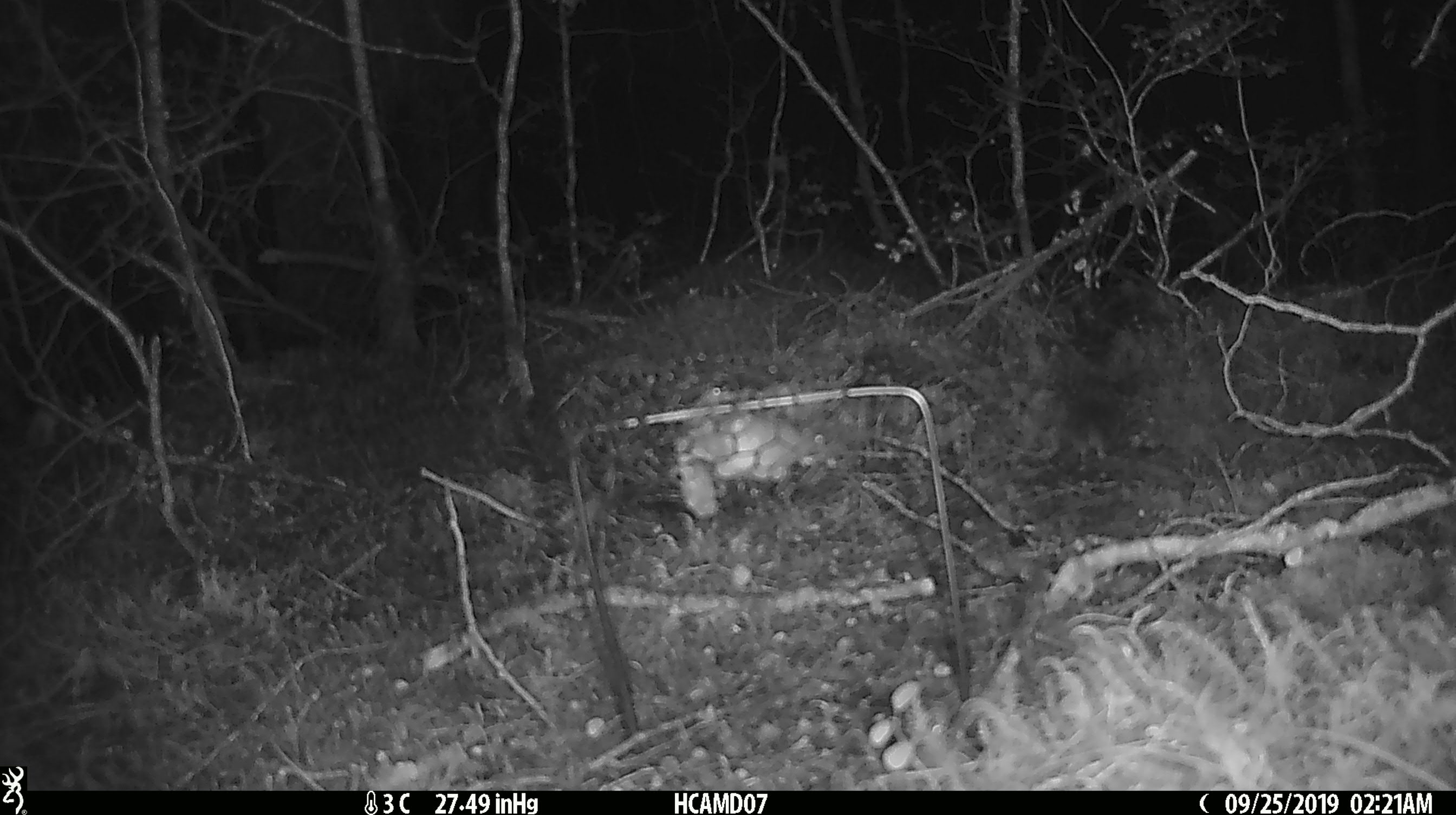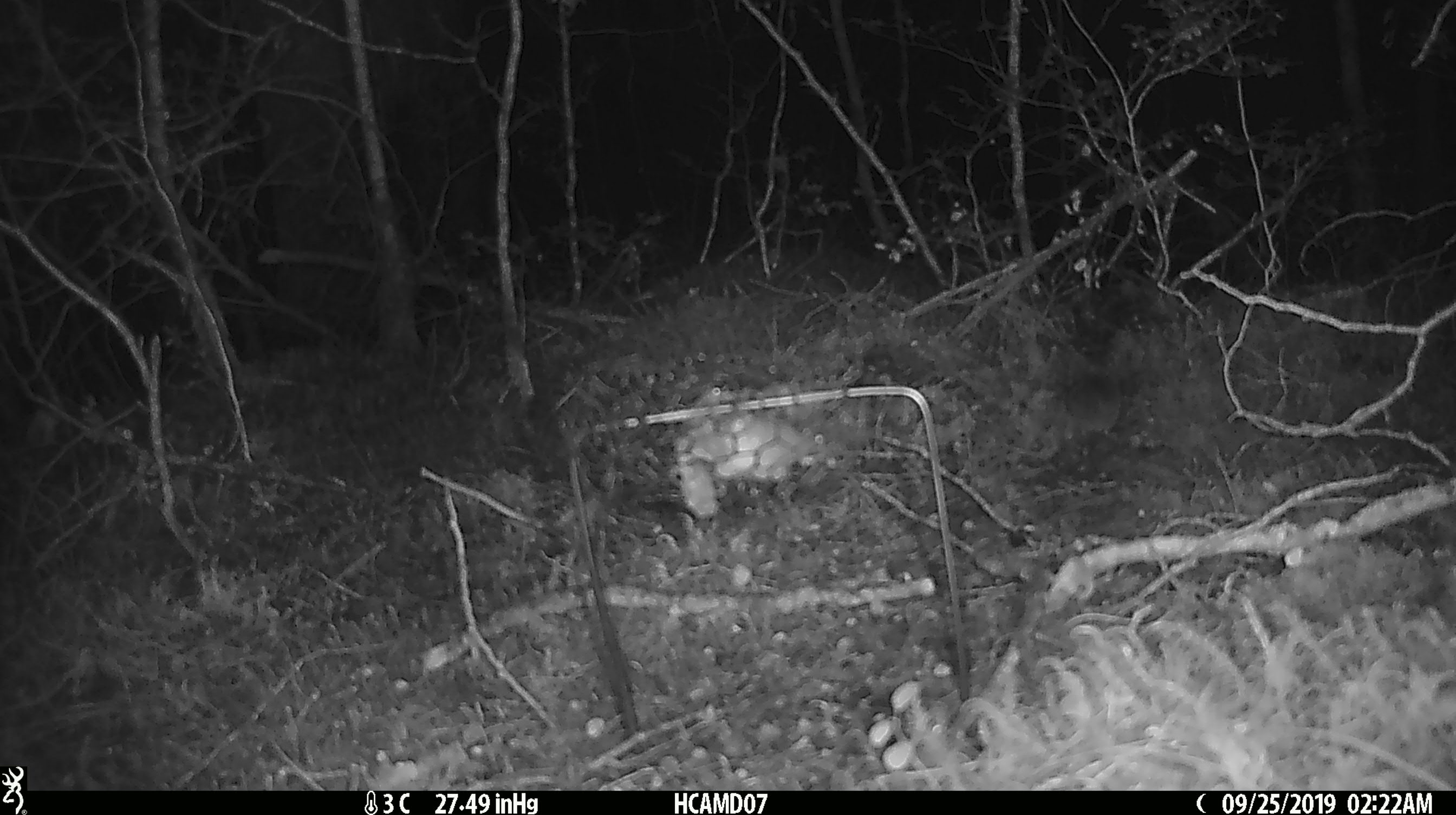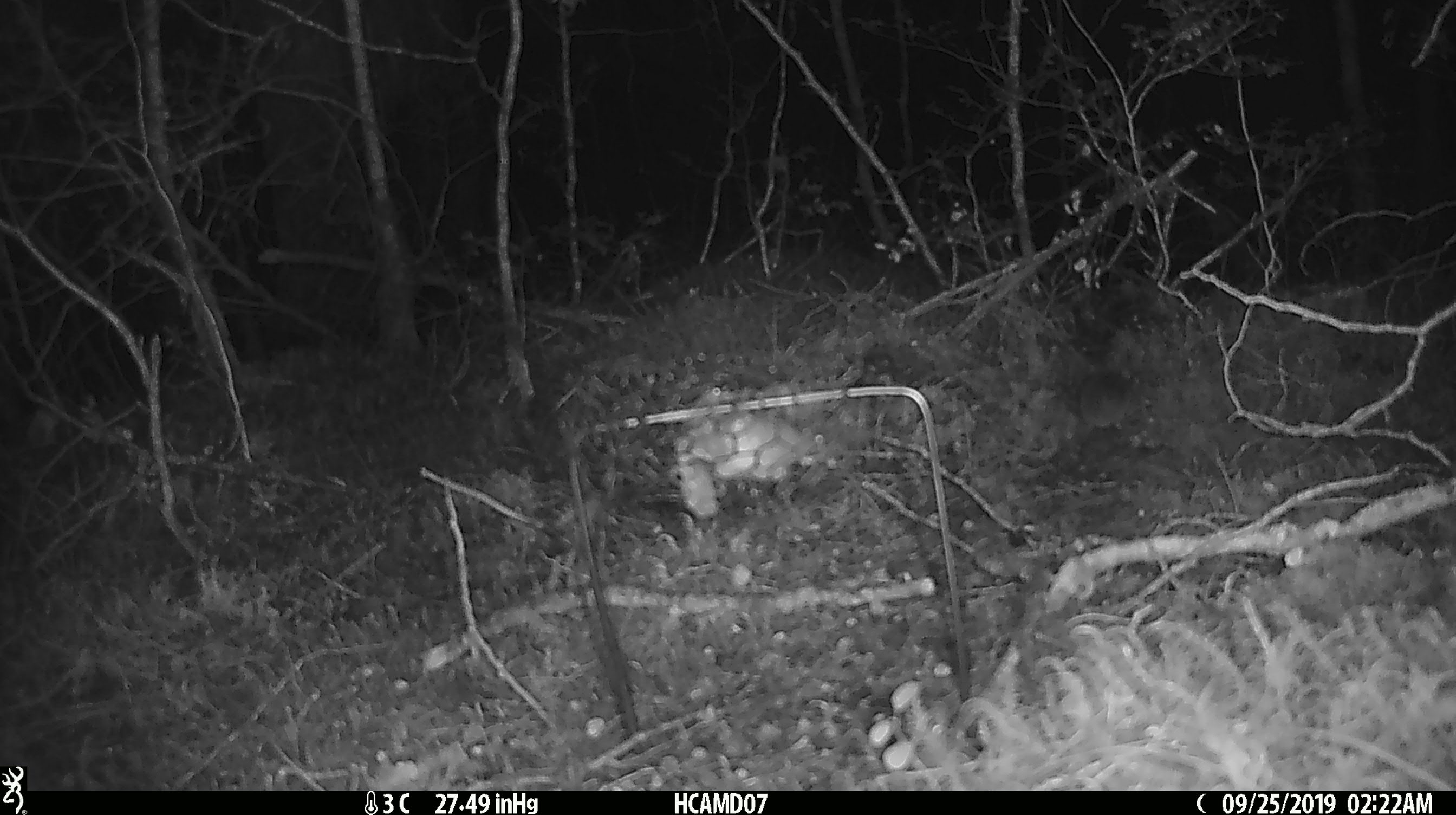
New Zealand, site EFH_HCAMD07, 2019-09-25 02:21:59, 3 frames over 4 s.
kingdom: Animalia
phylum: Chordata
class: Mammalia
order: Rodentia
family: Muridae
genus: Mus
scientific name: Mus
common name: mouse